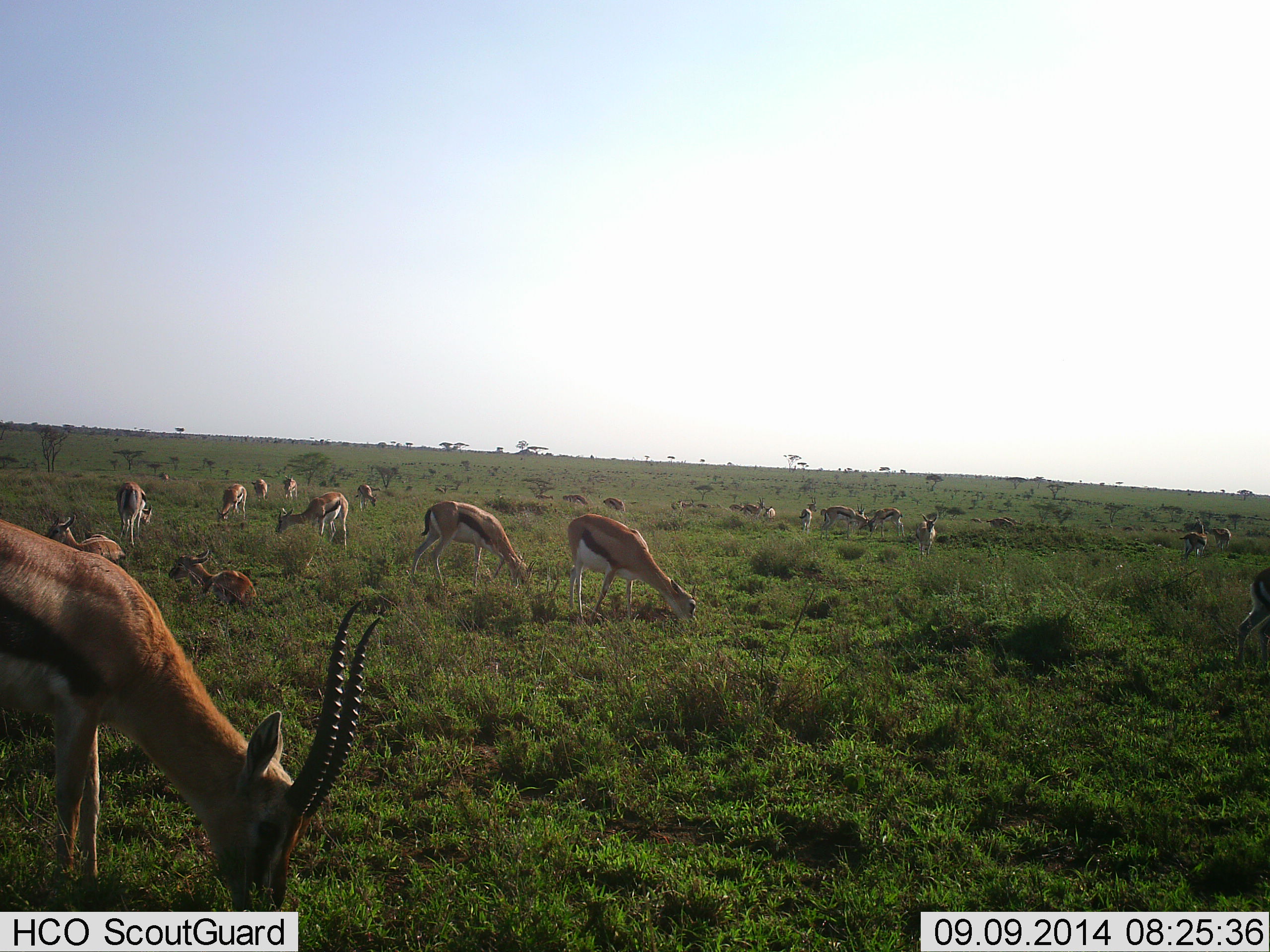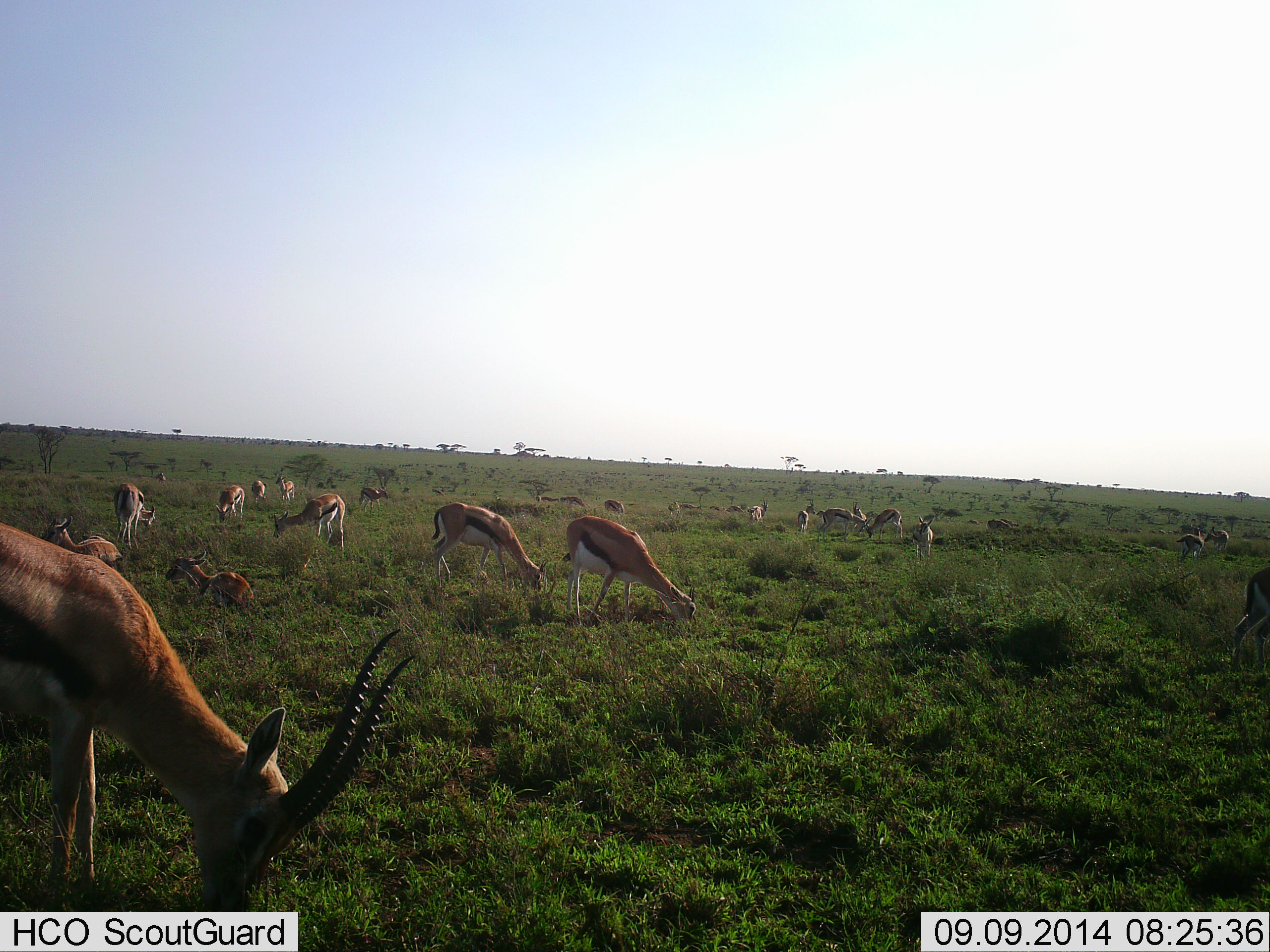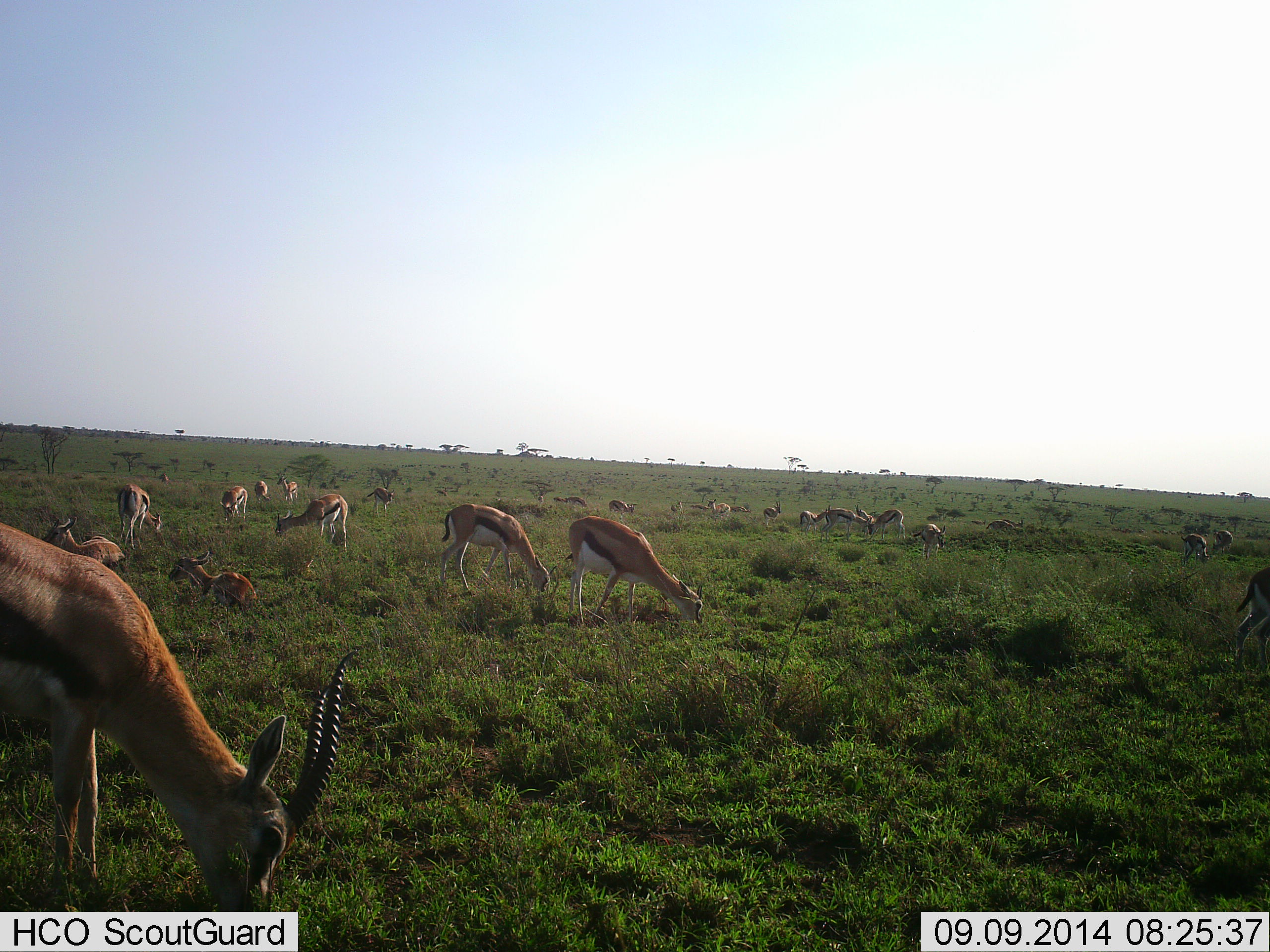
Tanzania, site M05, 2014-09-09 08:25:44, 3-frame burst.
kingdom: Animalia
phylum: Chordata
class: Mammalia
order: Artiodactyla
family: Bovidae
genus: Eudorcas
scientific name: Eudorcas thomsonii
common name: thomson's gazelle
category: gazellethomsons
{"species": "gazellethomsons (thomson's gazelle) (Eudorcas thomsonii)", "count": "11-50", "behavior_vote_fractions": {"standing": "40%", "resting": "50%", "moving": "0%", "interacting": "0%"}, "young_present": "0%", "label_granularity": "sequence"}